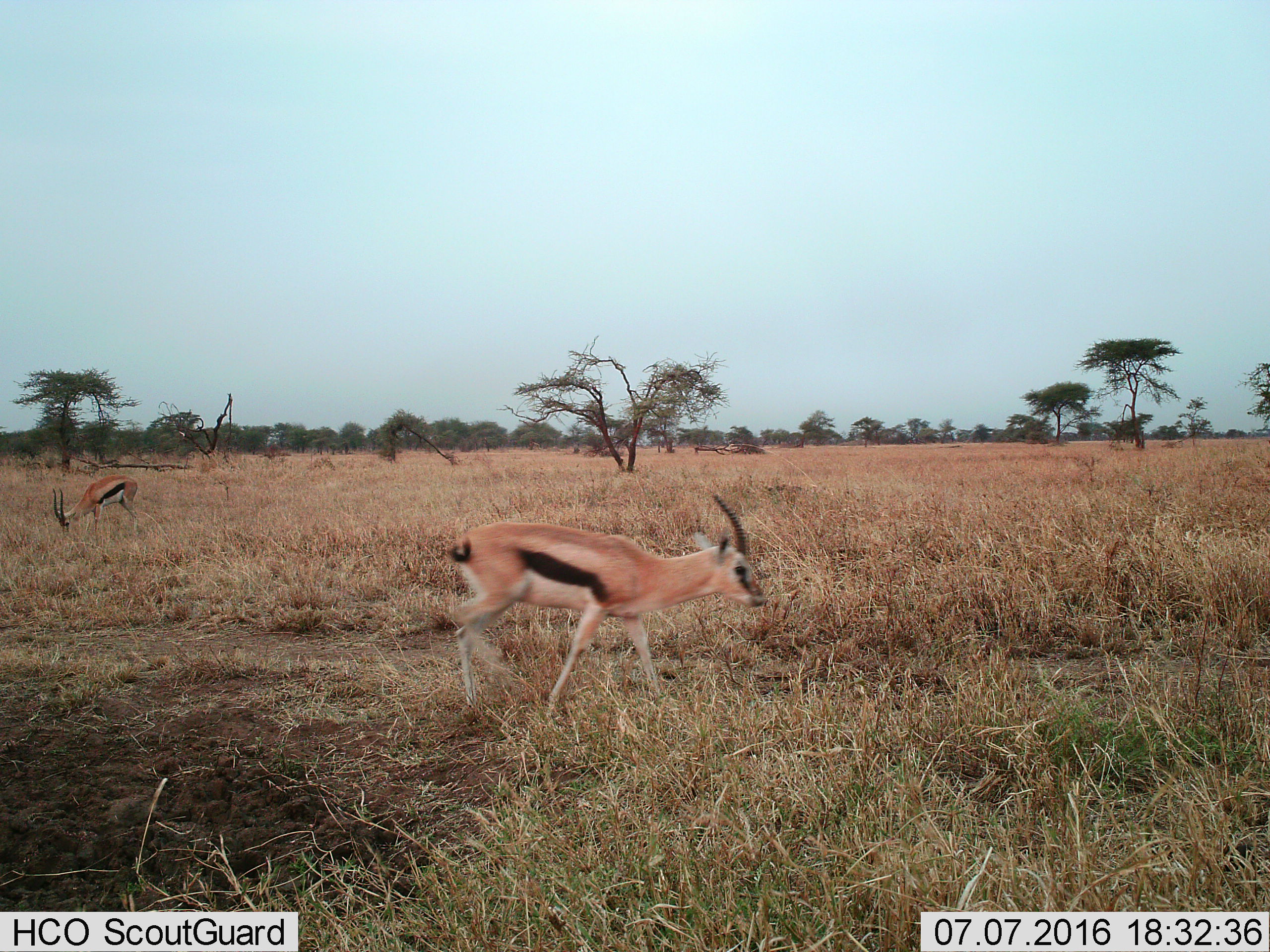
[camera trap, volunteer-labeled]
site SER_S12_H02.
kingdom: Animalia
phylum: Chordata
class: Mammalia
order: Artiodactyla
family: Bovidae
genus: Eudorcas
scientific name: Eudorcas thomsonii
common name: thomson's gazelle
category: gazellethomsons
Gazellethomsons (thomson's gazelle) (Eudorcas thomsonii), count 2. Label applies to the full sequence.